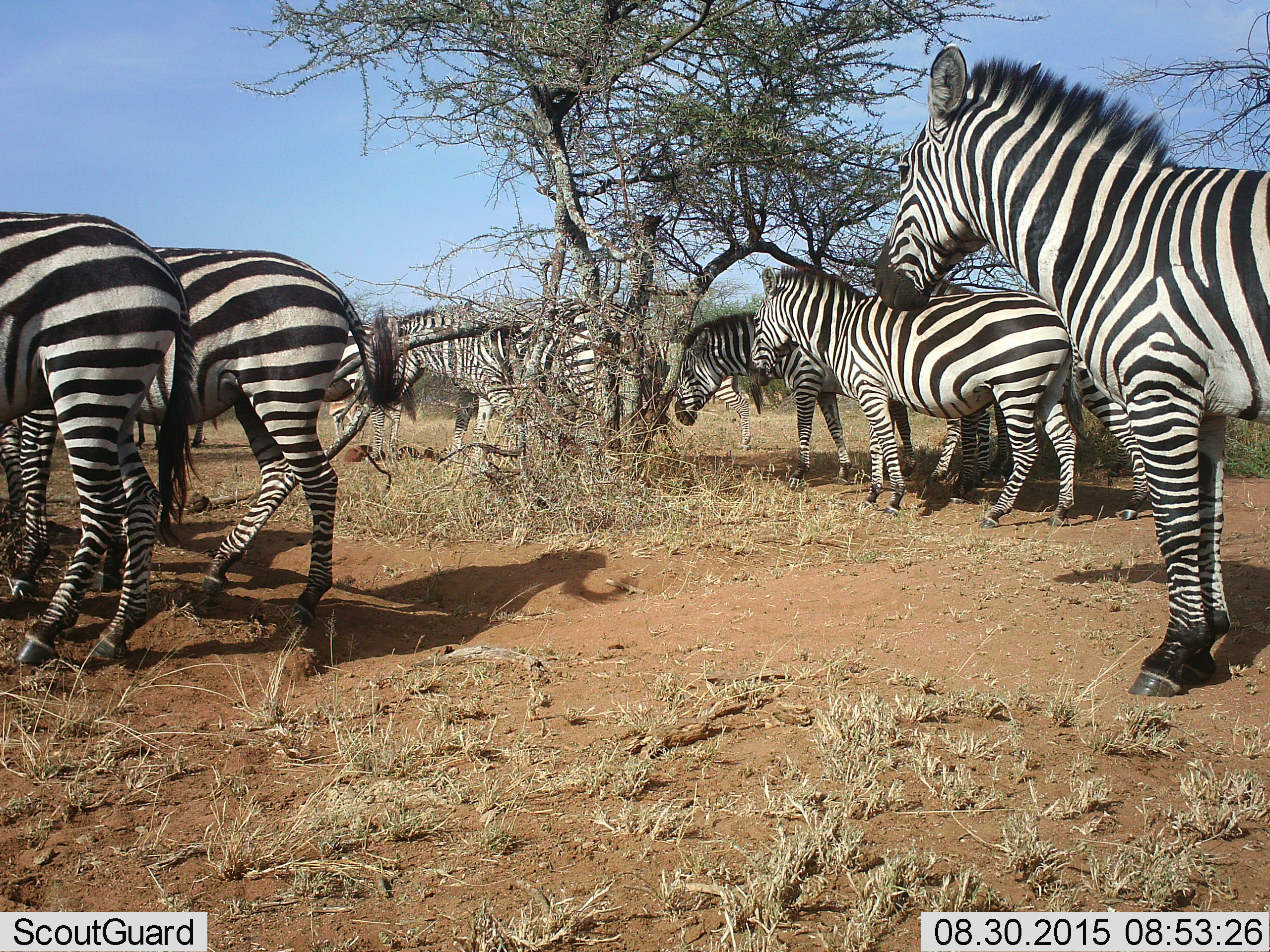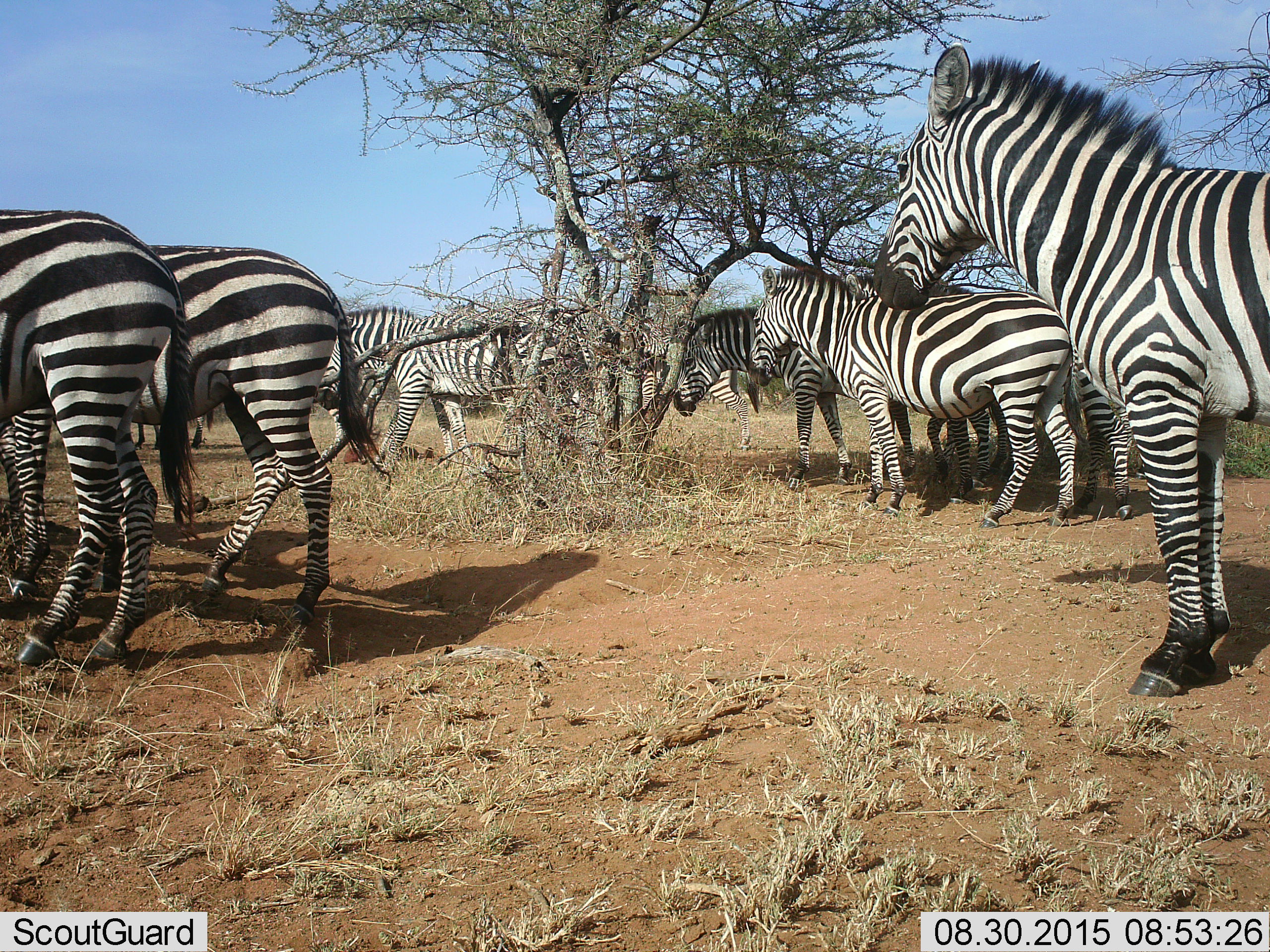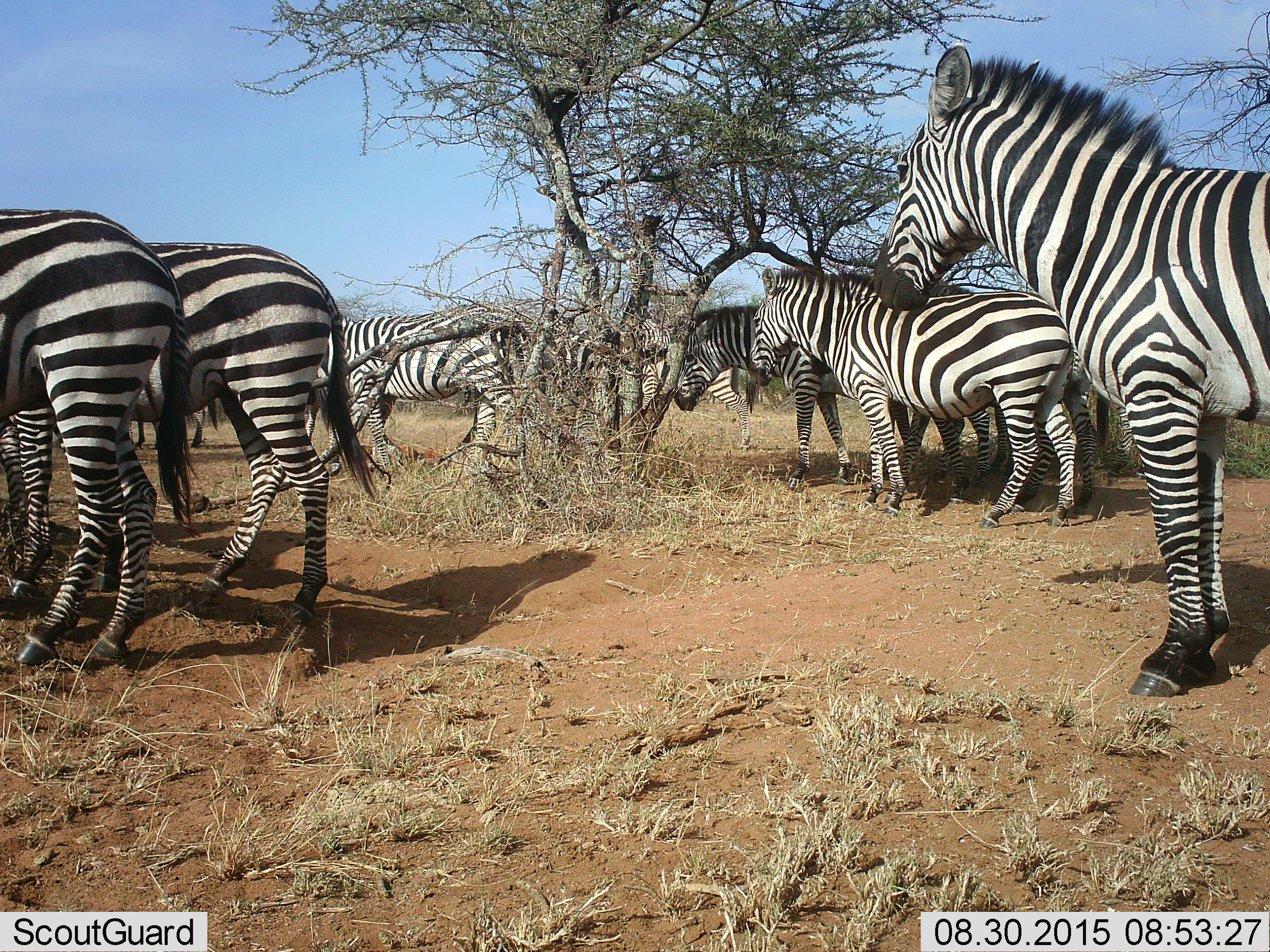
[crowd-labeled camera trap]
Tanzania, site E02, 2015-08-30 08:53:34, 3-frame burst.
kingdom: Animalia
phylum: Chordata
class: Mammalia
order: Perissodactyla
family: Equidae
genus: Equus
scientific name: Equus quagga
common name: plains zebra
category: zebra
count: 11-50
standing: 78%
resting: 6%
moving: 67%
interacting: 11%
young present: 6%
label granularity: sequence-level